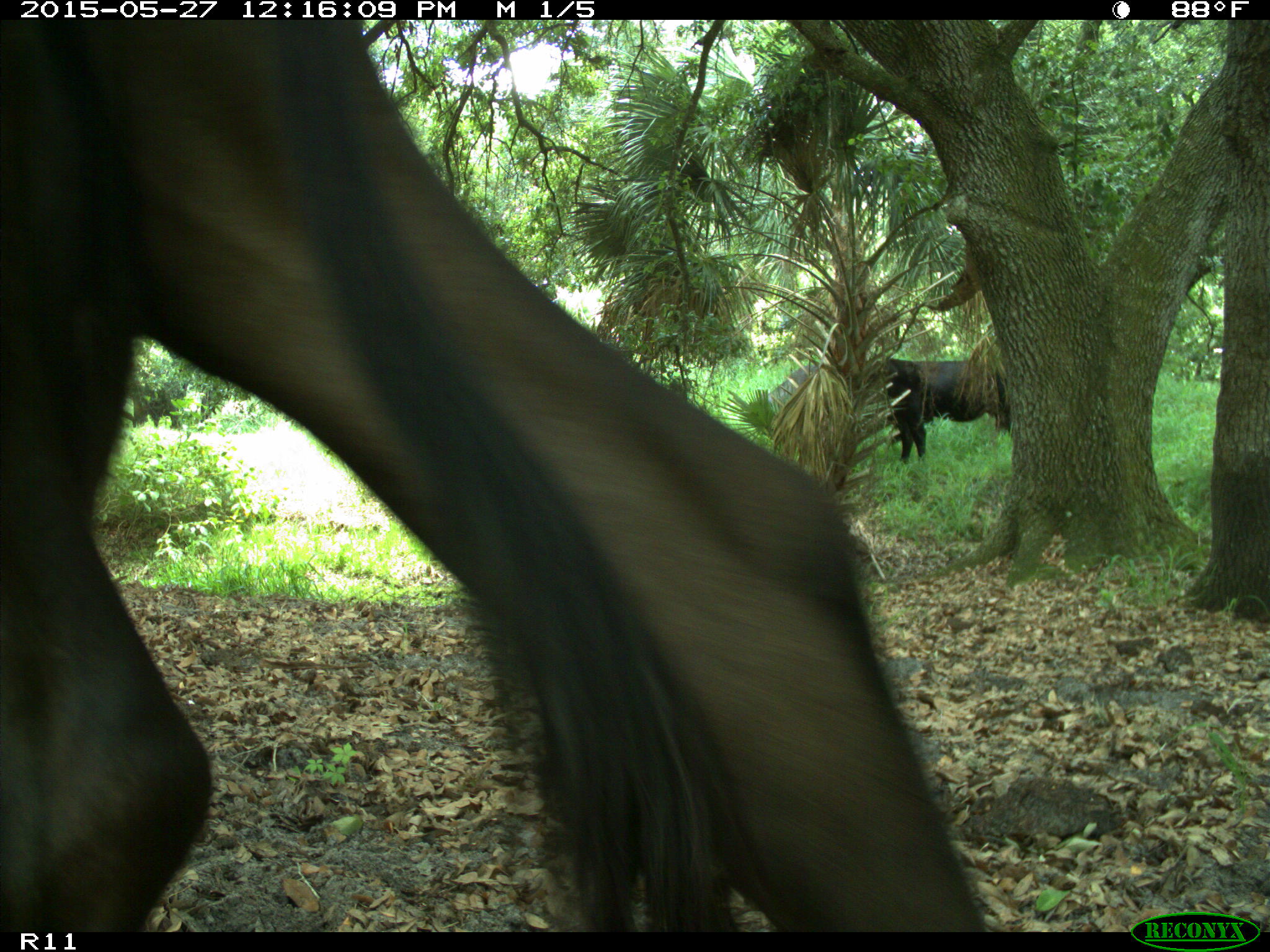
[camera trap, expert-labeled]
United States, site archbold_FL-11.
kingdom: Animalia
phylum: Chordata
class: Mammalia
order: Artiodactyla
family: Bovidae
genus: Bos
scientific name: Bos taurus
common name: domestic cow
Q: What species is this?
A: Bos taurus (domestic cow).